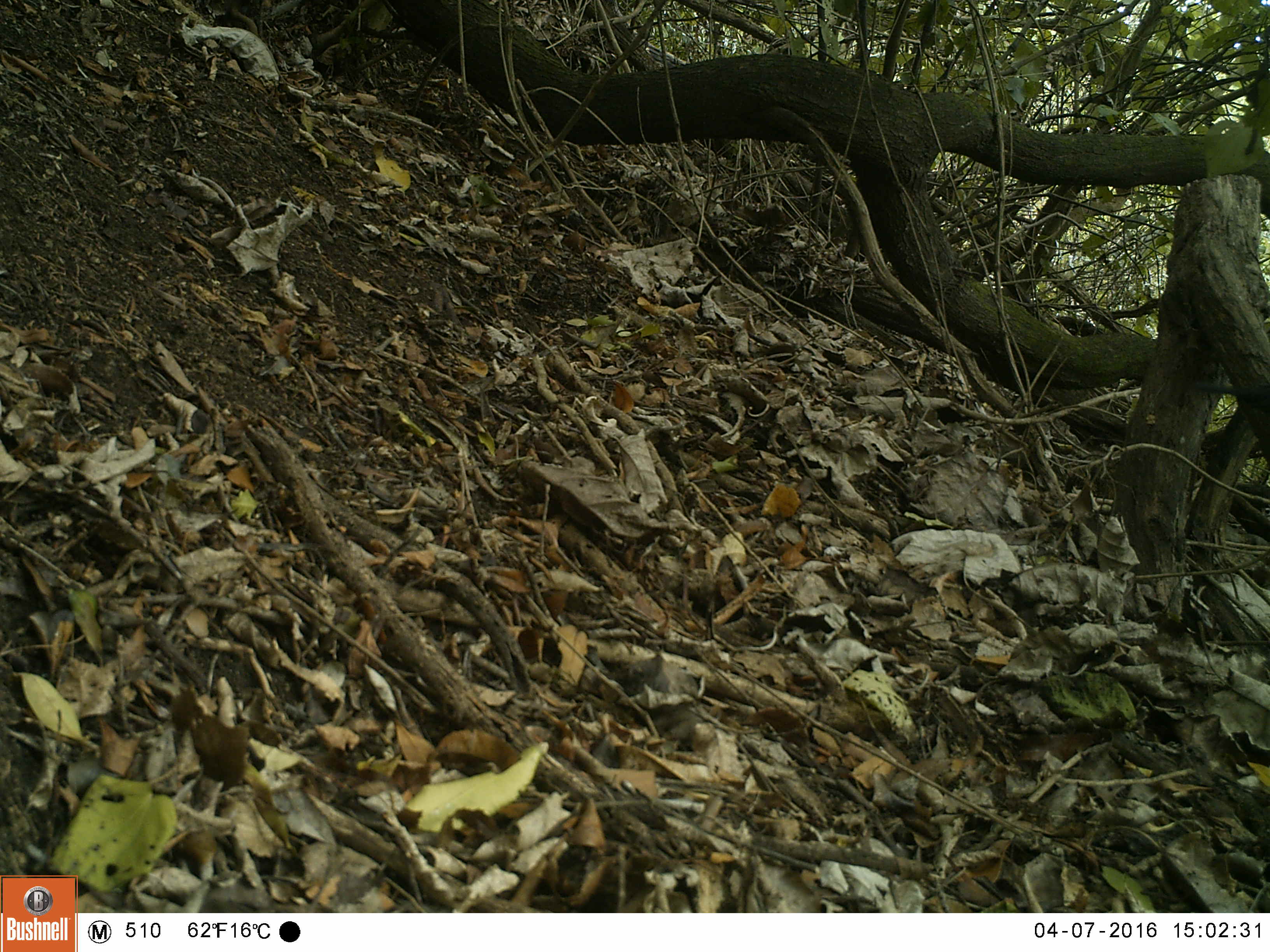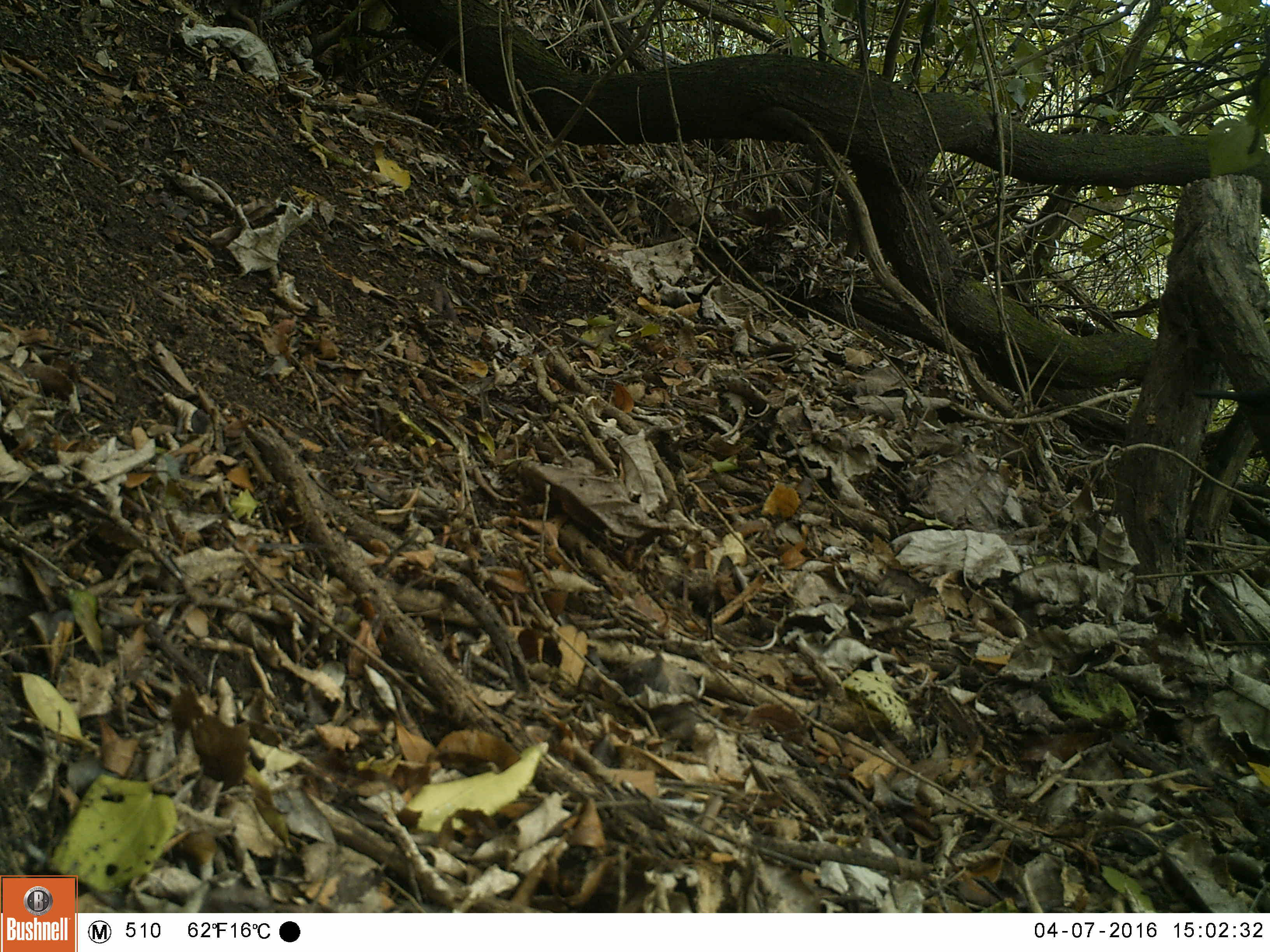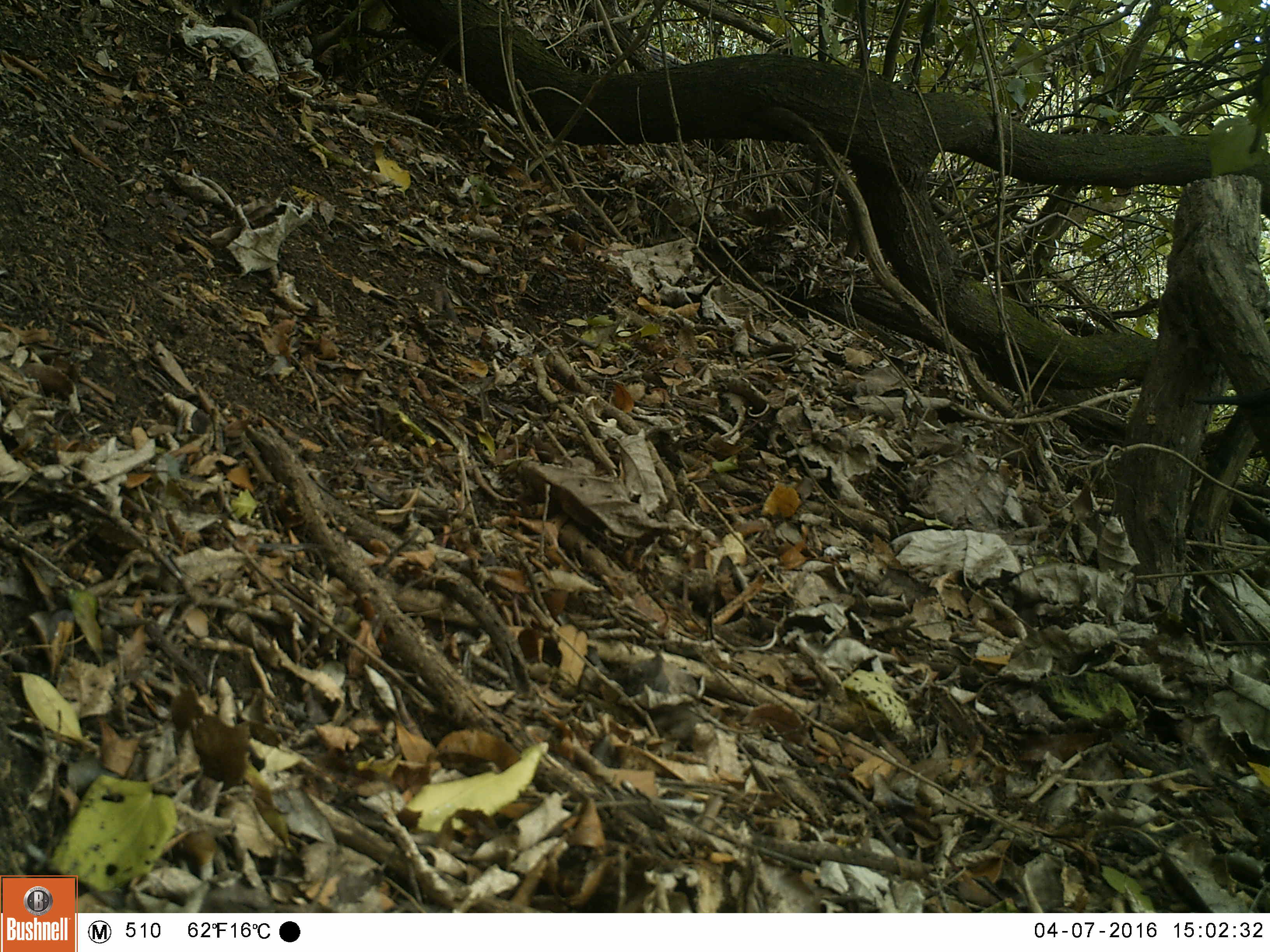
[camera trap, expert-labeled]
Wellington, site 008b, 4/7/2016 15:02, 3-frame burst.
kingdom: Animalia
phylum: Chordata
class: Aves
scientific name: Aves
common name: bird